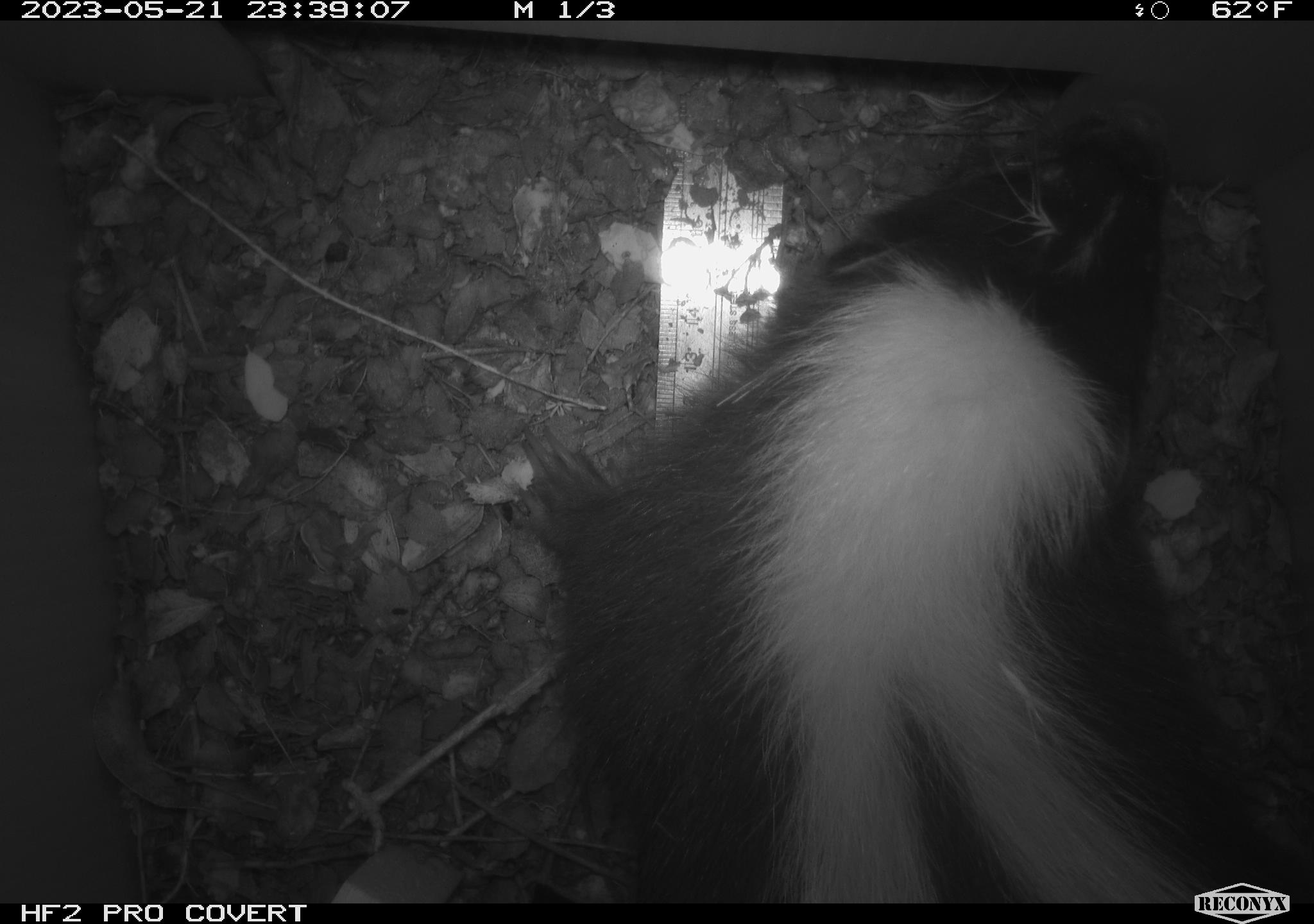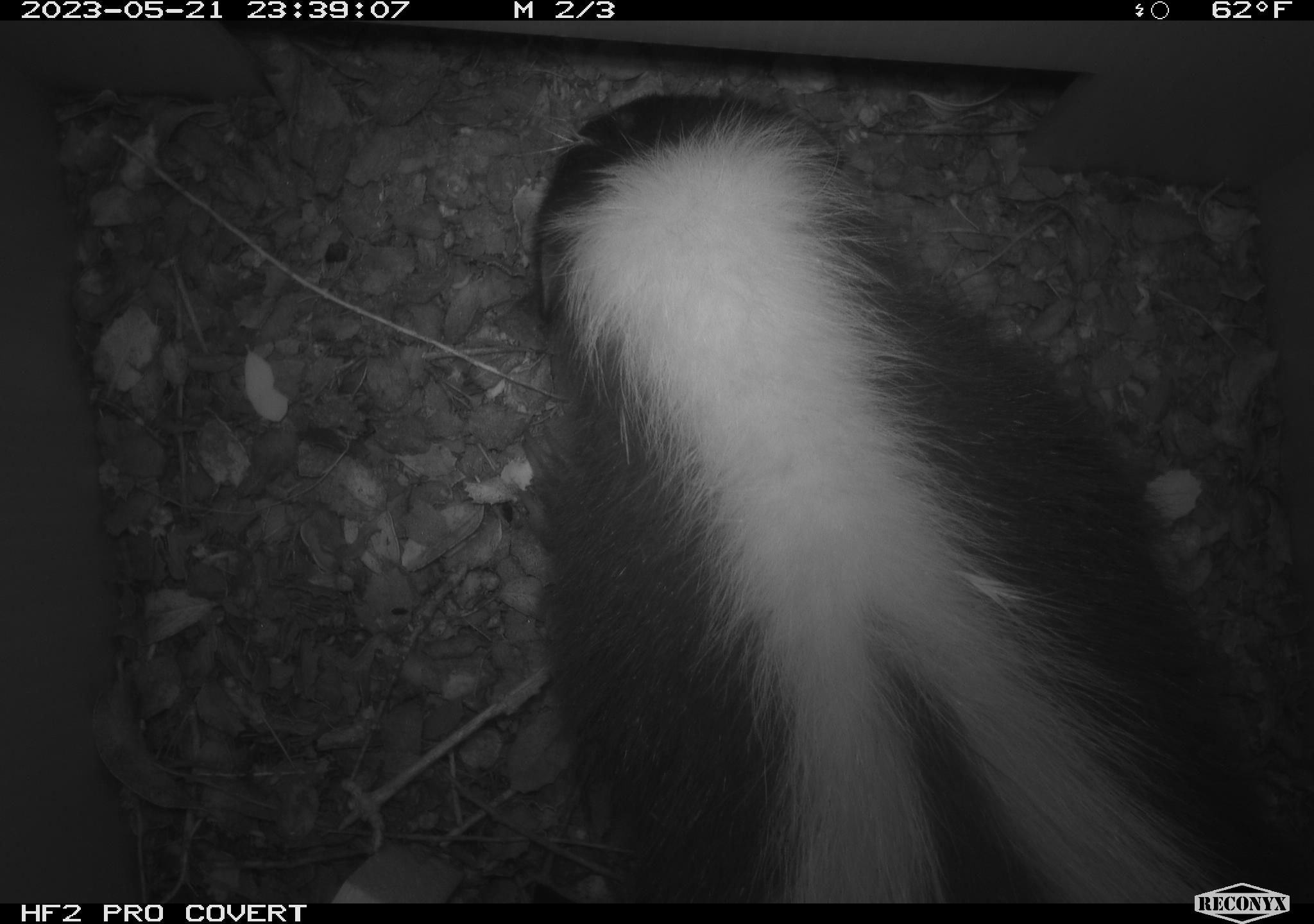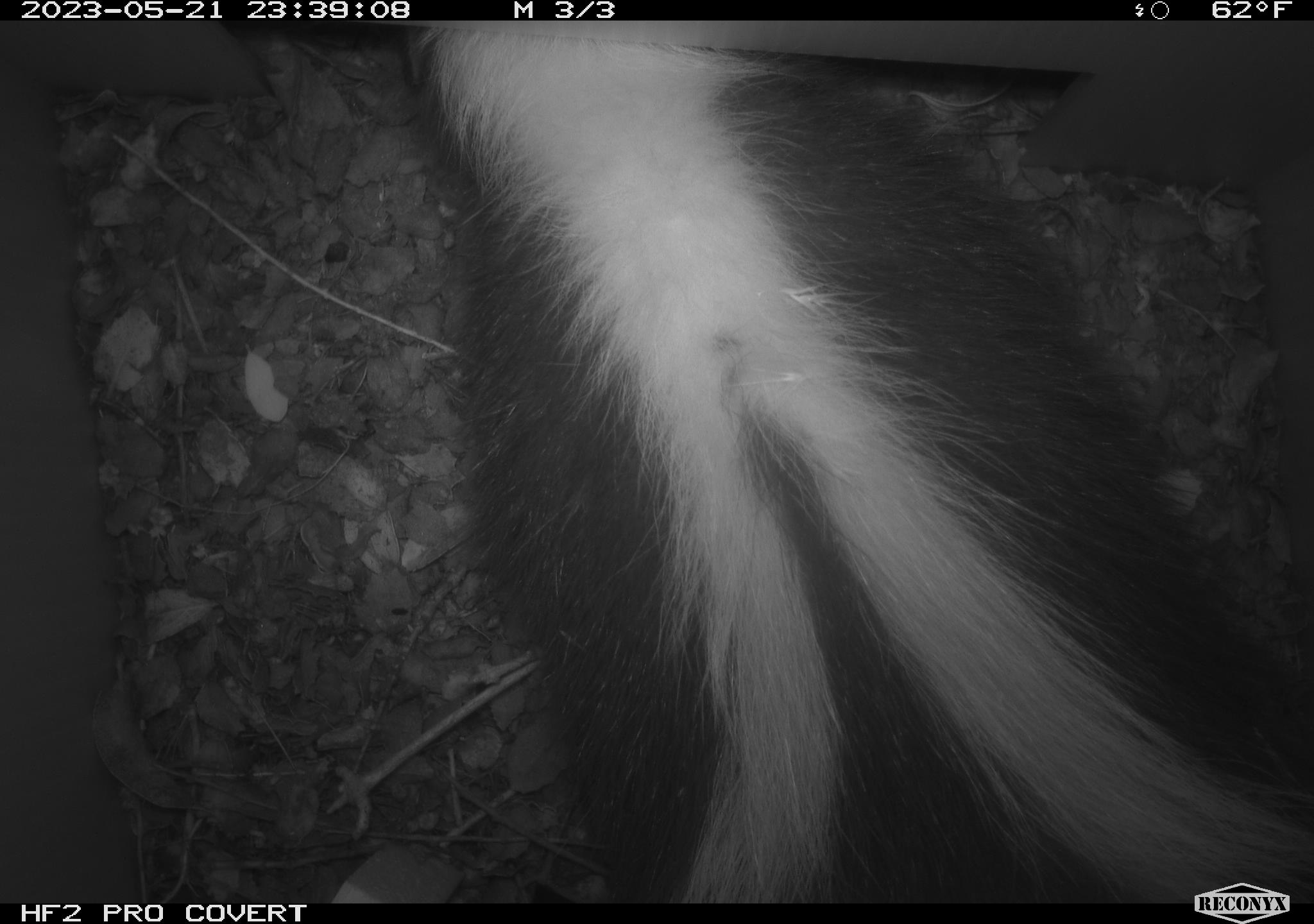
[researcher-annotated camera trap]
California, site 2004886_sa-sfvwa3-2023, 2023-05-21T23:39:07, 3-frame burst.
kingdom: Animalia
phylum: Chordata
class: Mammalia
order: Carnivora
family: Mephitidae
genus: Mephitis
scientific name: Mephitis mephitis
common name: striped skunk